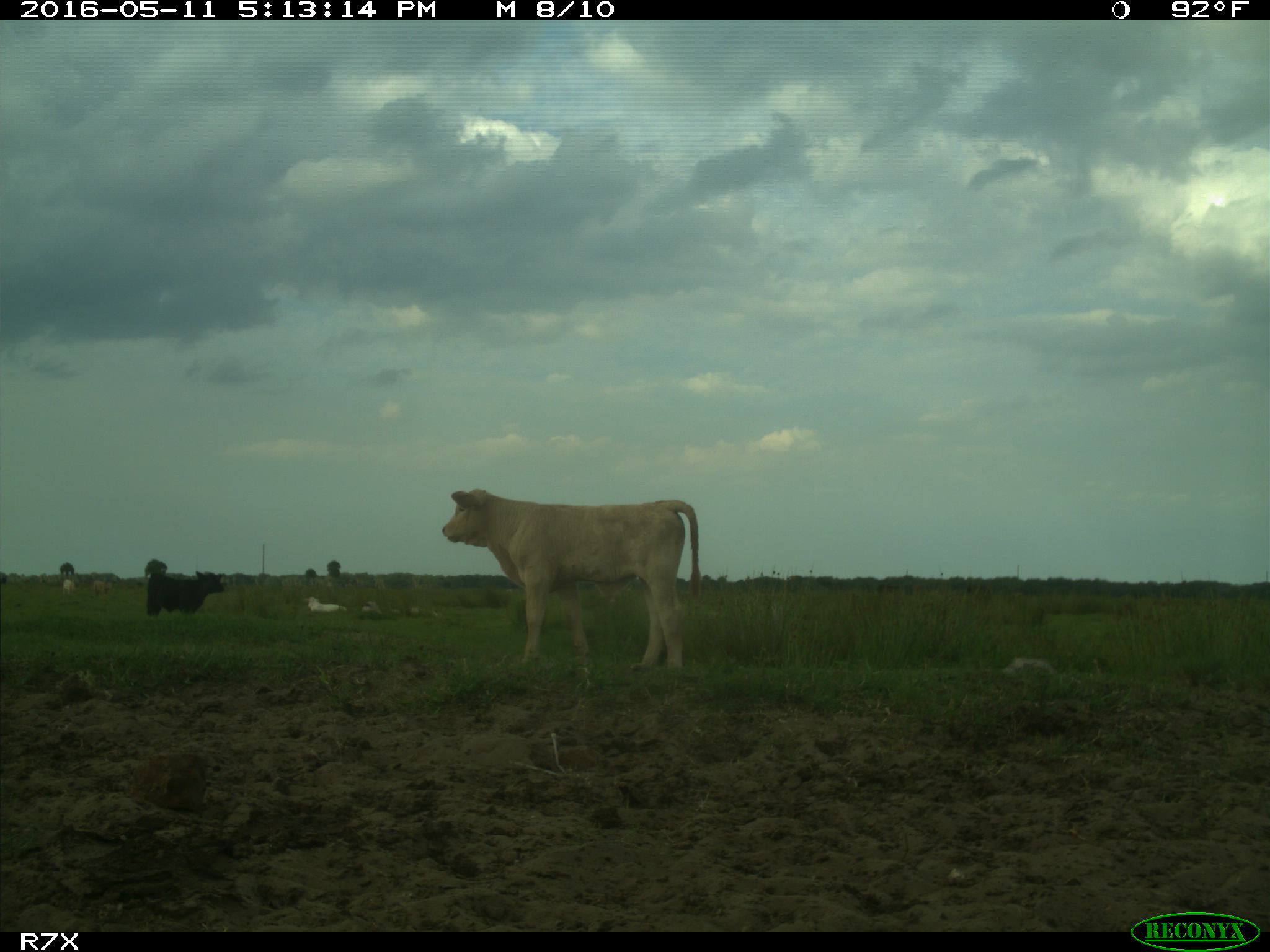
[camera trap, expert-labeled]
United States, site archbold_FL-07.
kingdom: Animalia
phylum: Chordata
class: Mammalia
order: Artiodactyla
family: Bovidae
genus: Bos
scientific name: Bos taurus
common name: domestic cow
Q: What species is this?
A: Bos taurus (domestic cow).